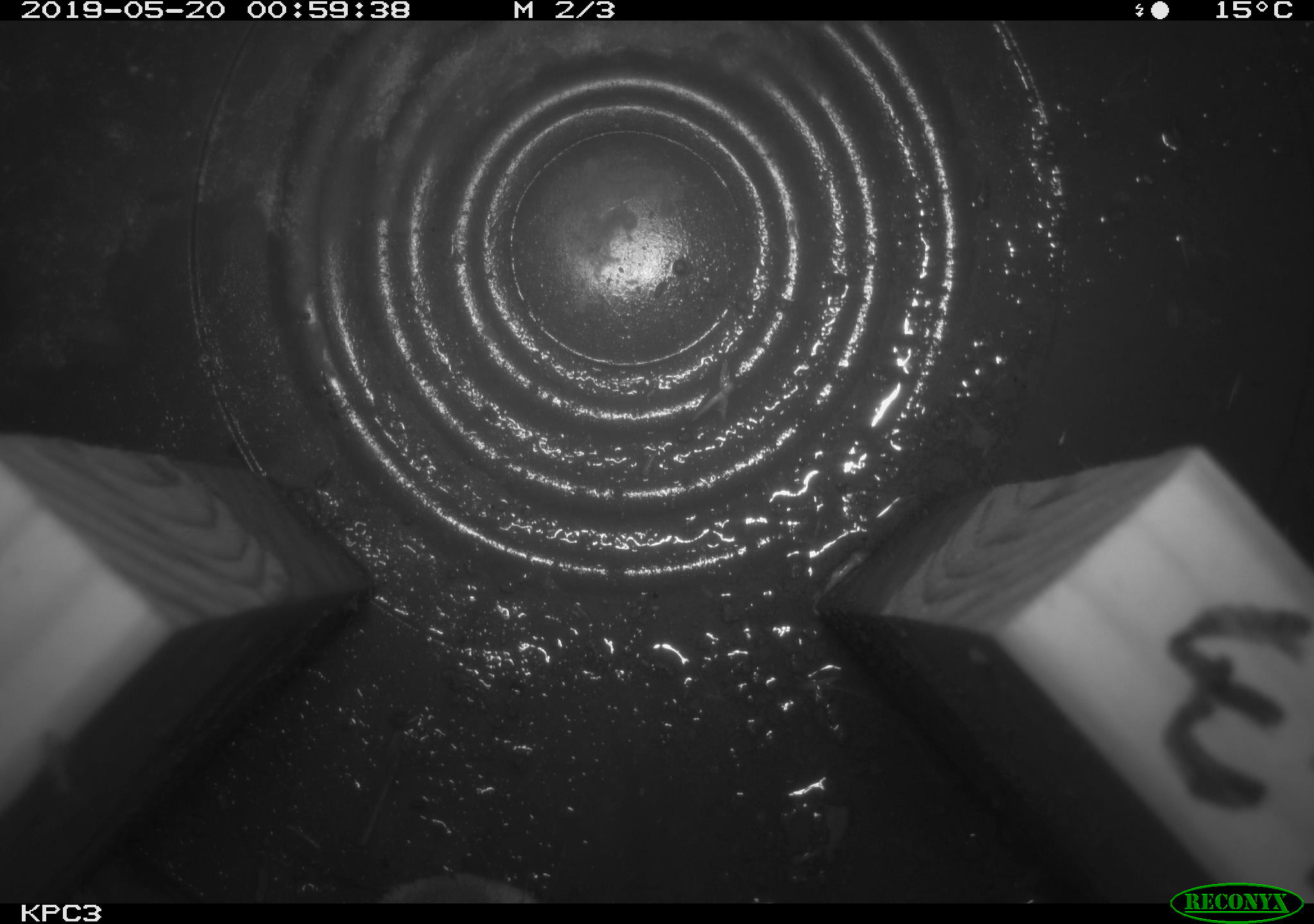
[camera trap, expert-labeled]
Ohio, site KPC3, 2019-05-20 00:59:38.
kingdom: Animalia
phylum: Chordata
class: Mammalia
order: Lagomorpha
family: Leporidae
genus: Sylvilagus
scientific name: Sylvilagus floridanus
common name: eastern cottontail